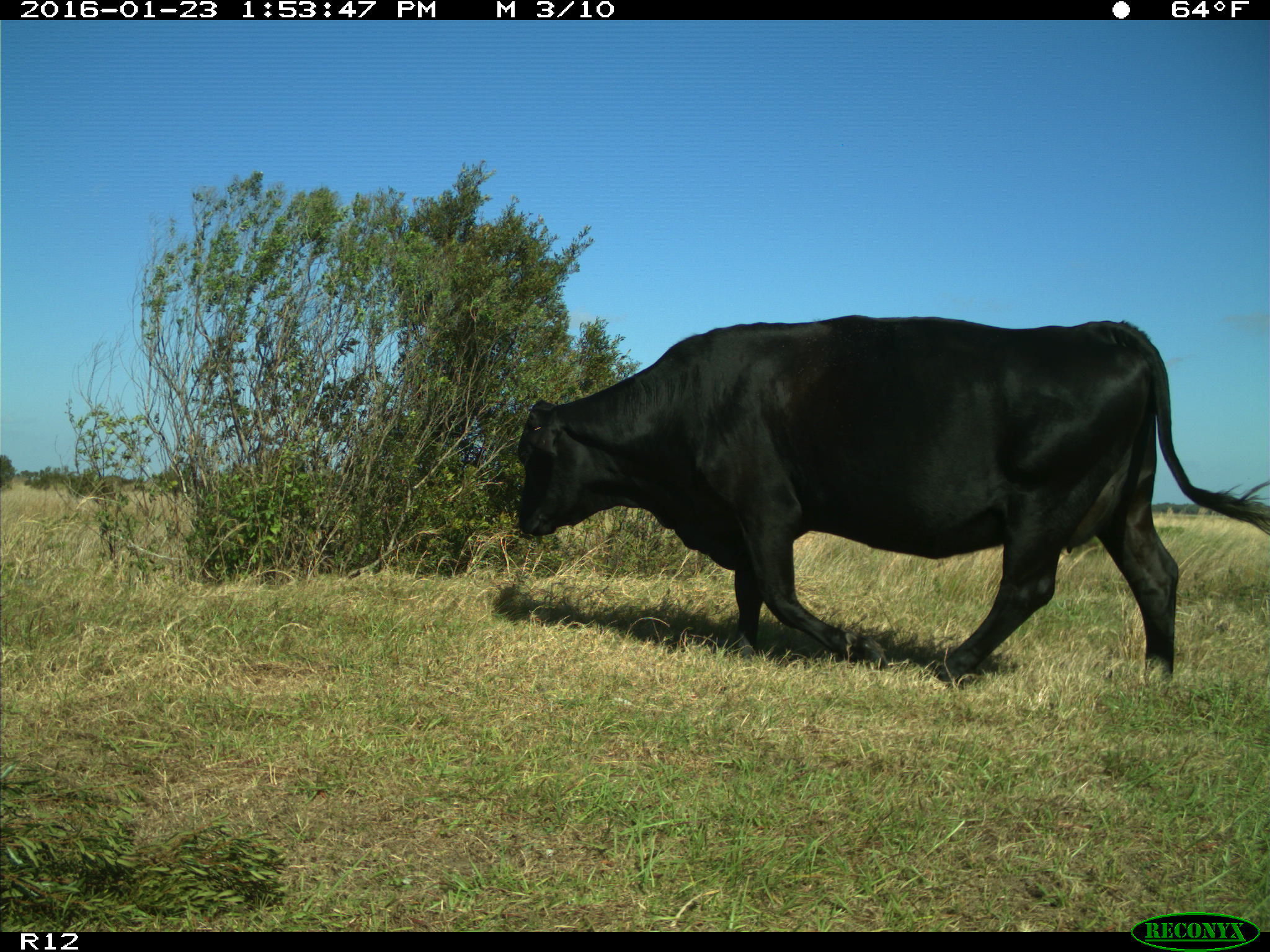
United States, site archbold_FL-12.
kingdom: Animalia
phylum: Chordata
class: Mammalia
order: Artiodactyla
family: Bovidae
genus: Bos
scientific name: Bos taurus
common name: domestic cow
Bos taurus (domestic cow).